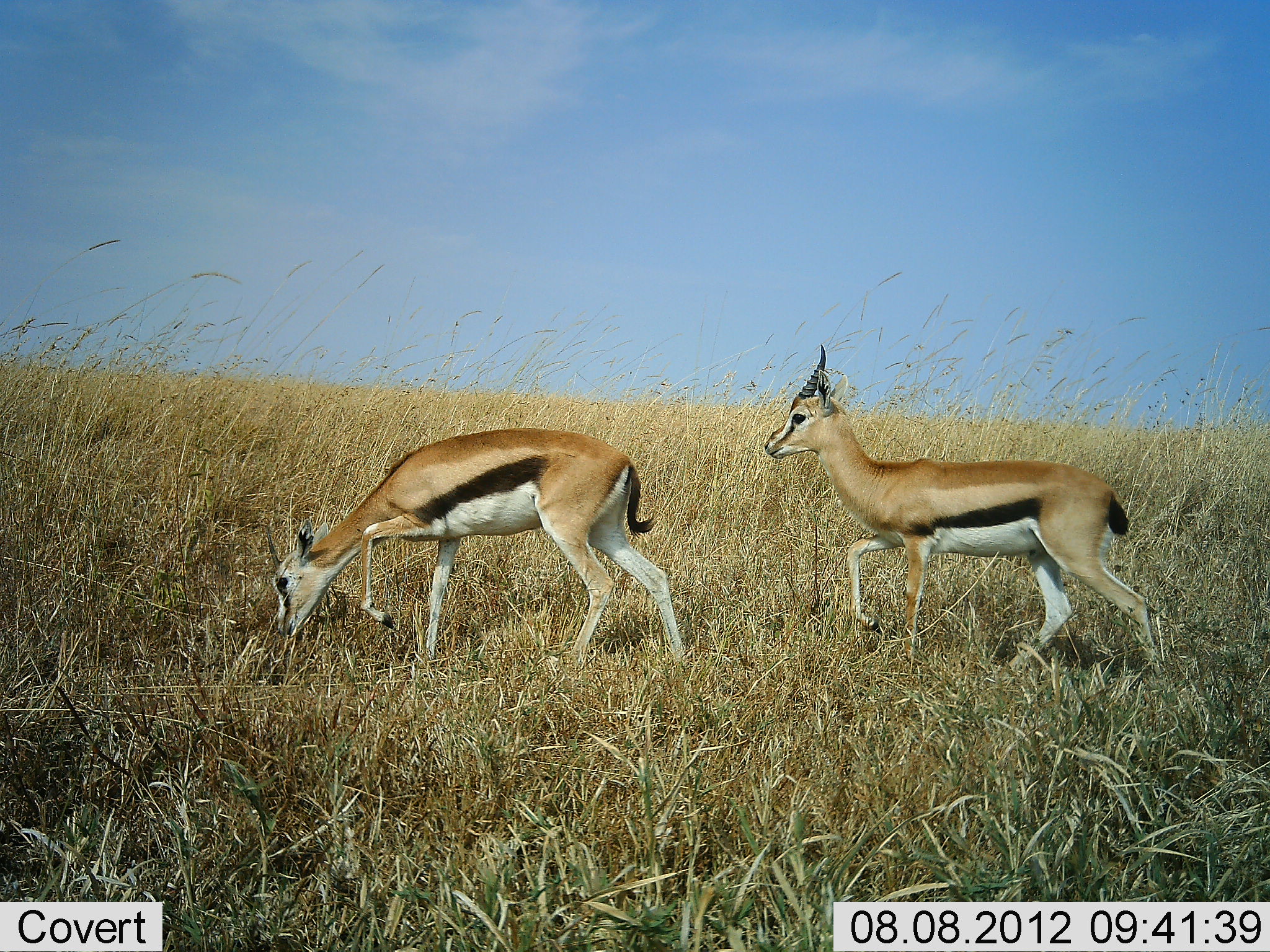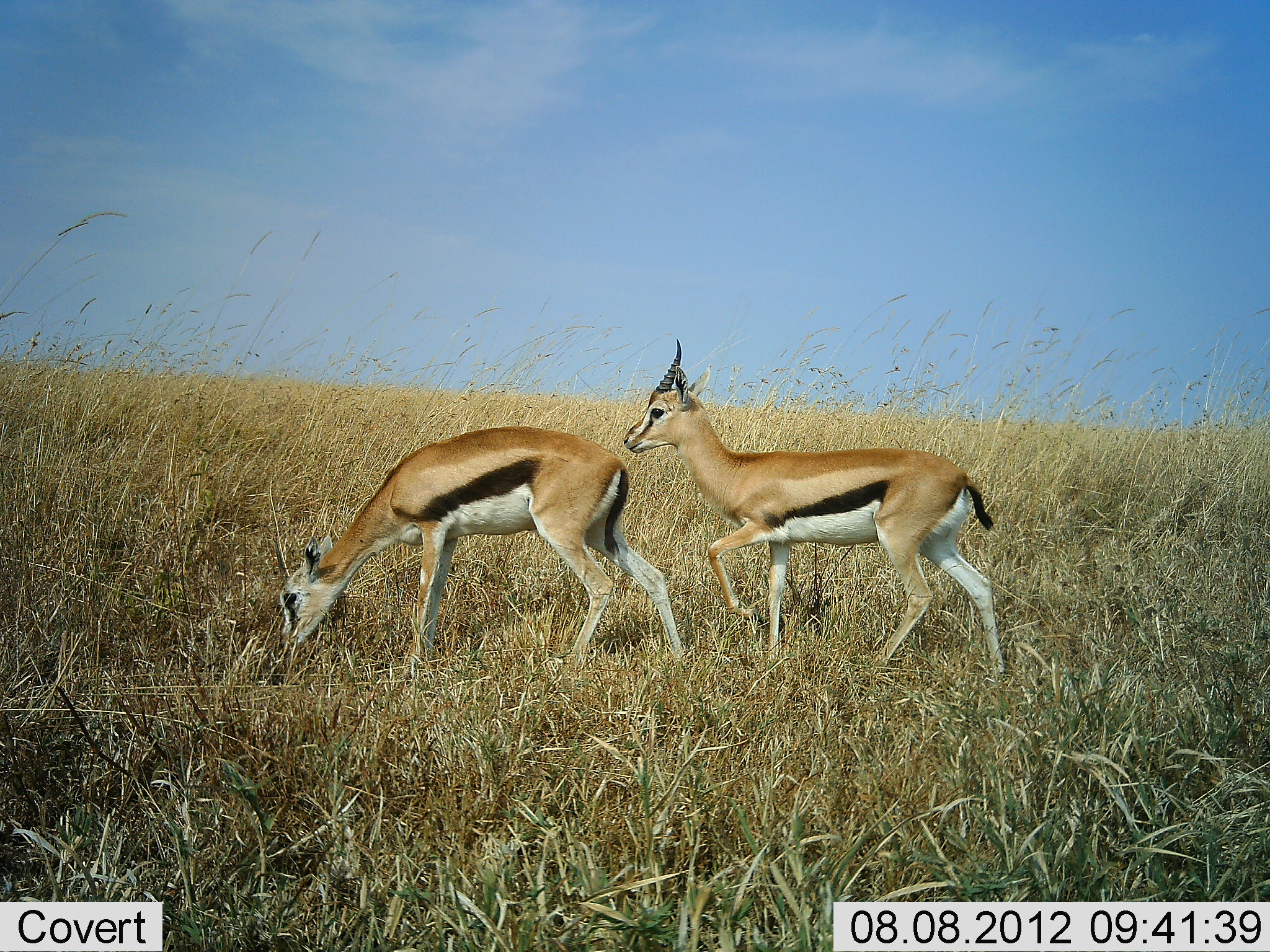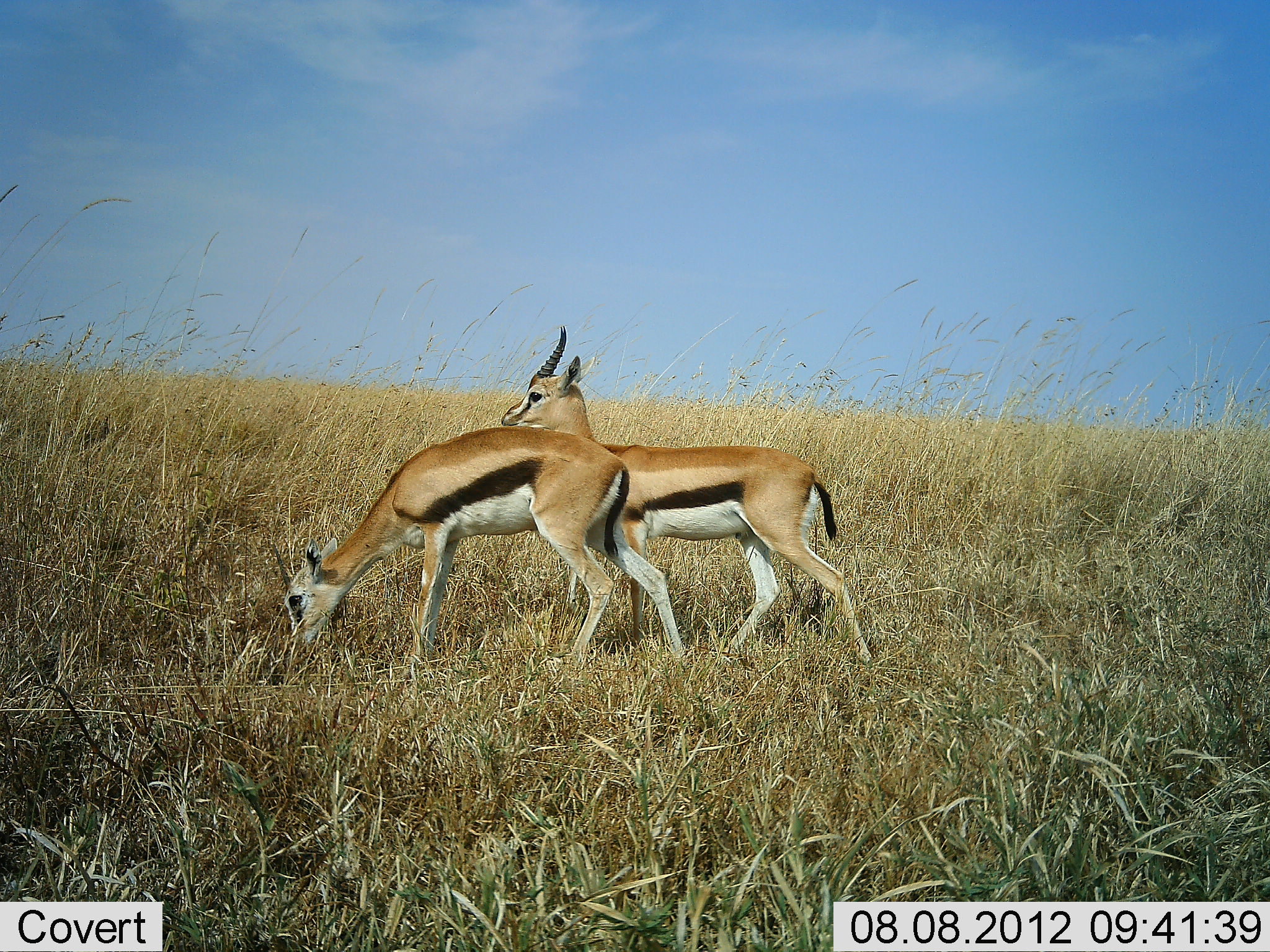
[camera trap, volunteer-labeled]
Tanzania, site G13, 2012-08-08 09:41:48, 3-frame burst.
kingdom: Animalia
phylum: Chordata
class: Mammalia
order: Artiodactyla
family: Bovidae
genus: Eudorcas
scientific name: Eudorcas thomsonii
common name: thomson's gazelle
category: gazellethomsons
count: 2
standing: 40%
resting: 0%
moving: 100%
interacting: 0%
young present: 0%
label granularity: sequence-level